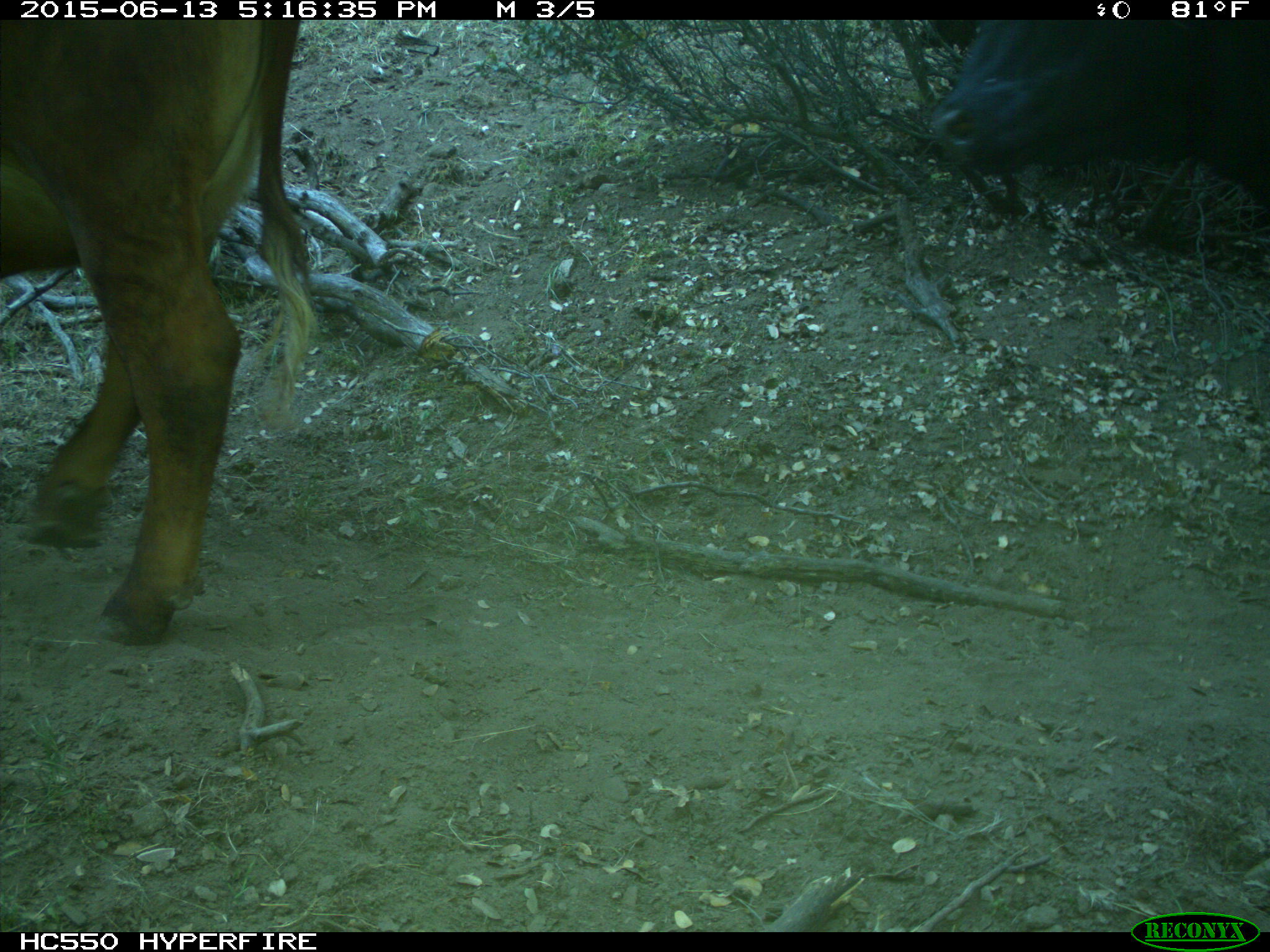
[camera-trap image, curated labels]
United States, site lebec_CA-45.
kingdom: Animalia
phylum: Chordata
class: Mammalia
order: Artiodactyla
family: Bovidae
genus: Bos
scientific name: Bos taurus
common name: domestic cow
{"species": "Bos taurus (domestic cow)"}